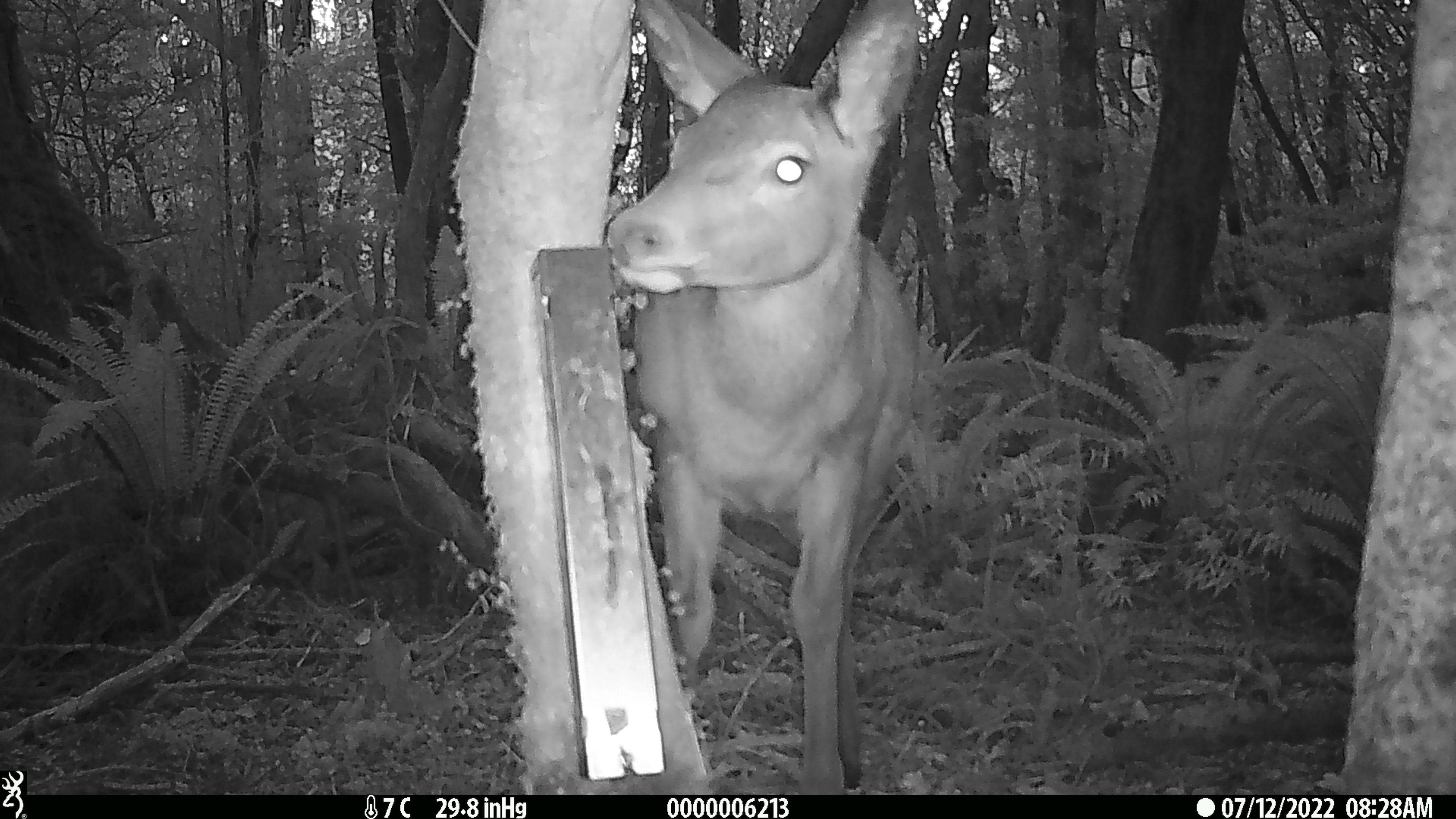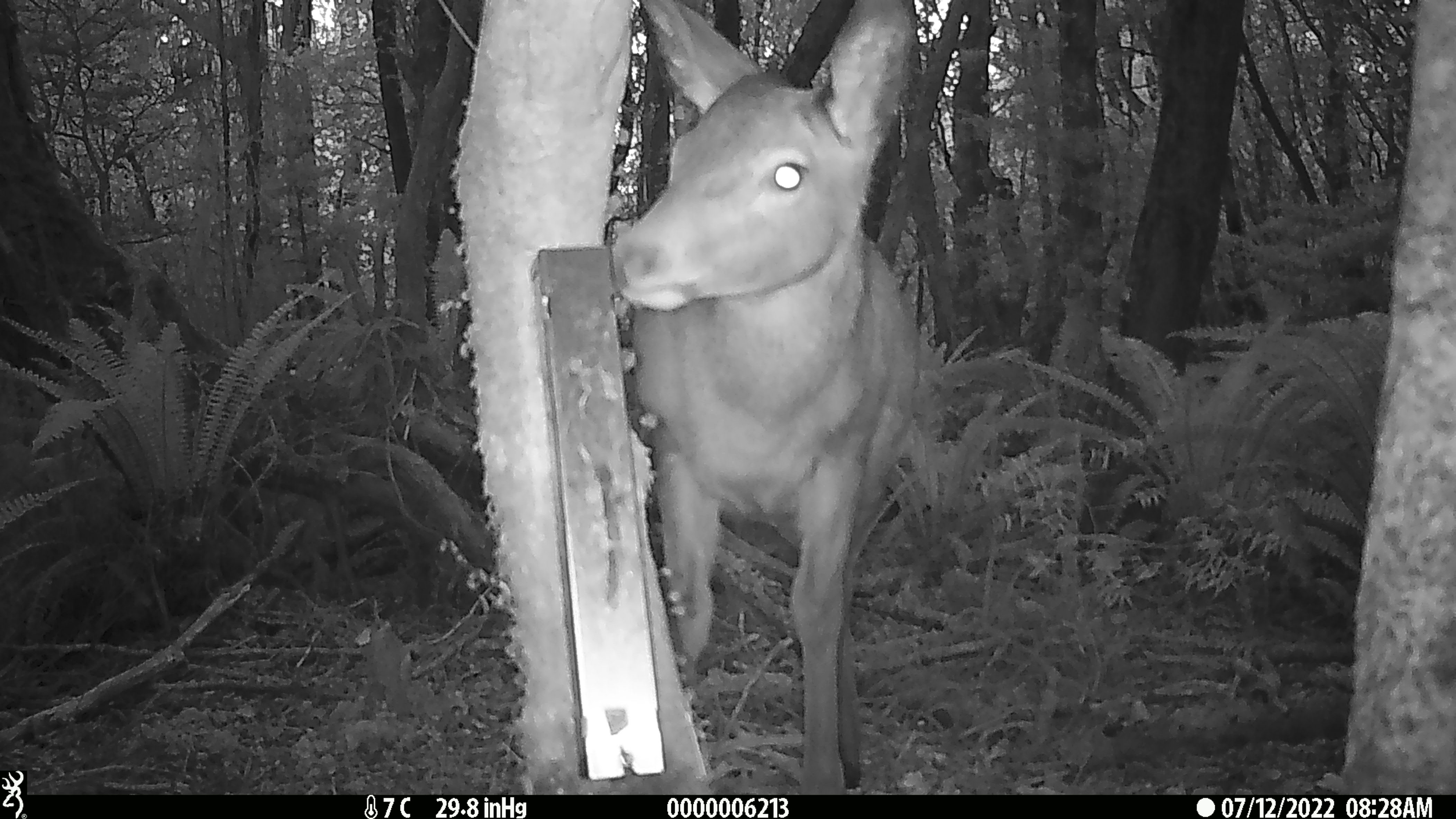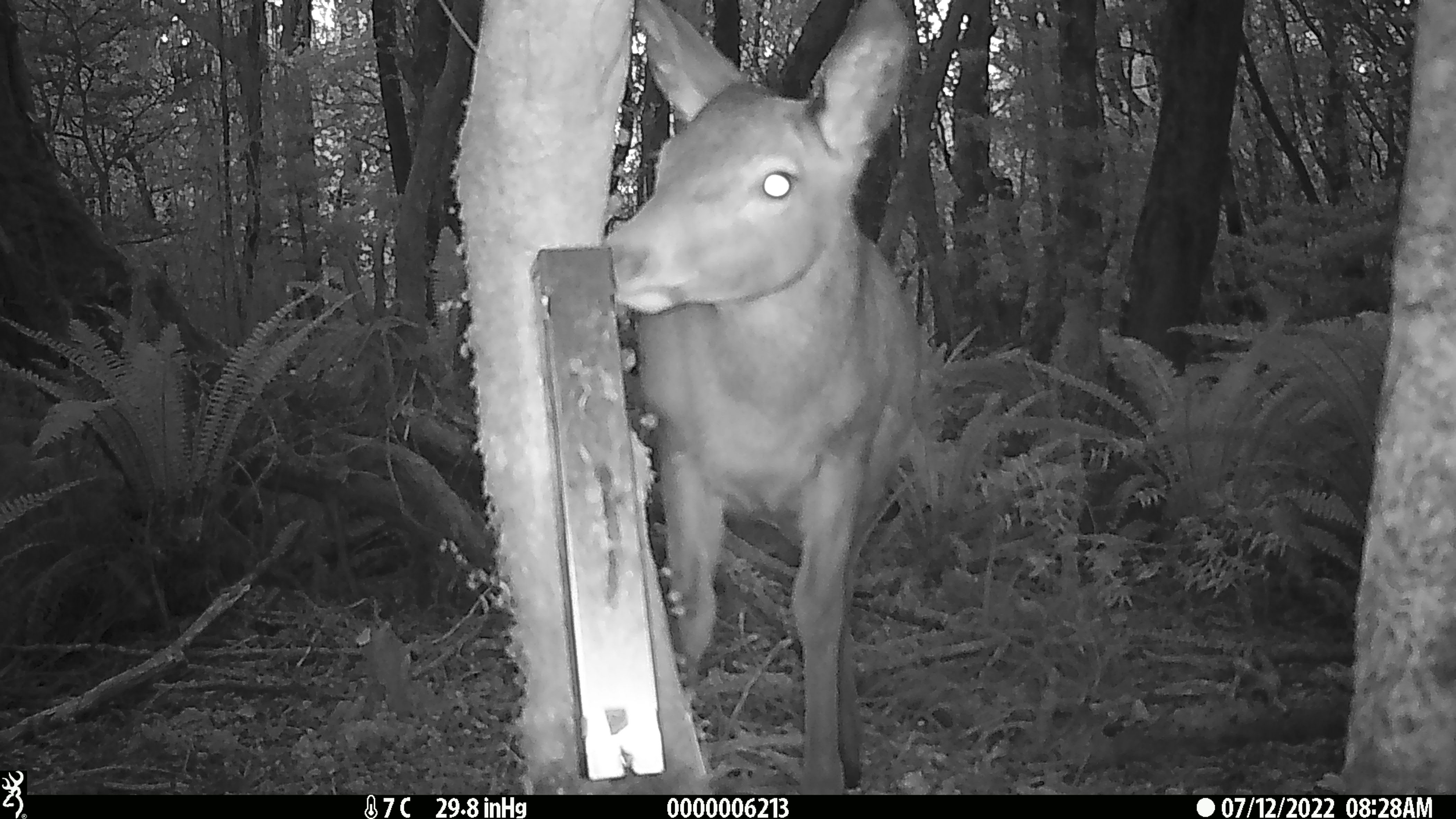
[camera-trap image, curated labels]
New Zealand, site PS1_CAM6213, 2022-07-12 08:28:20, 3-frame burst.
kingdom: Animalia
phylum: Chordata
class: Mammalia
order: Artiodactyla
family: Cervidae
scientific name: Cervidae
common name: deer